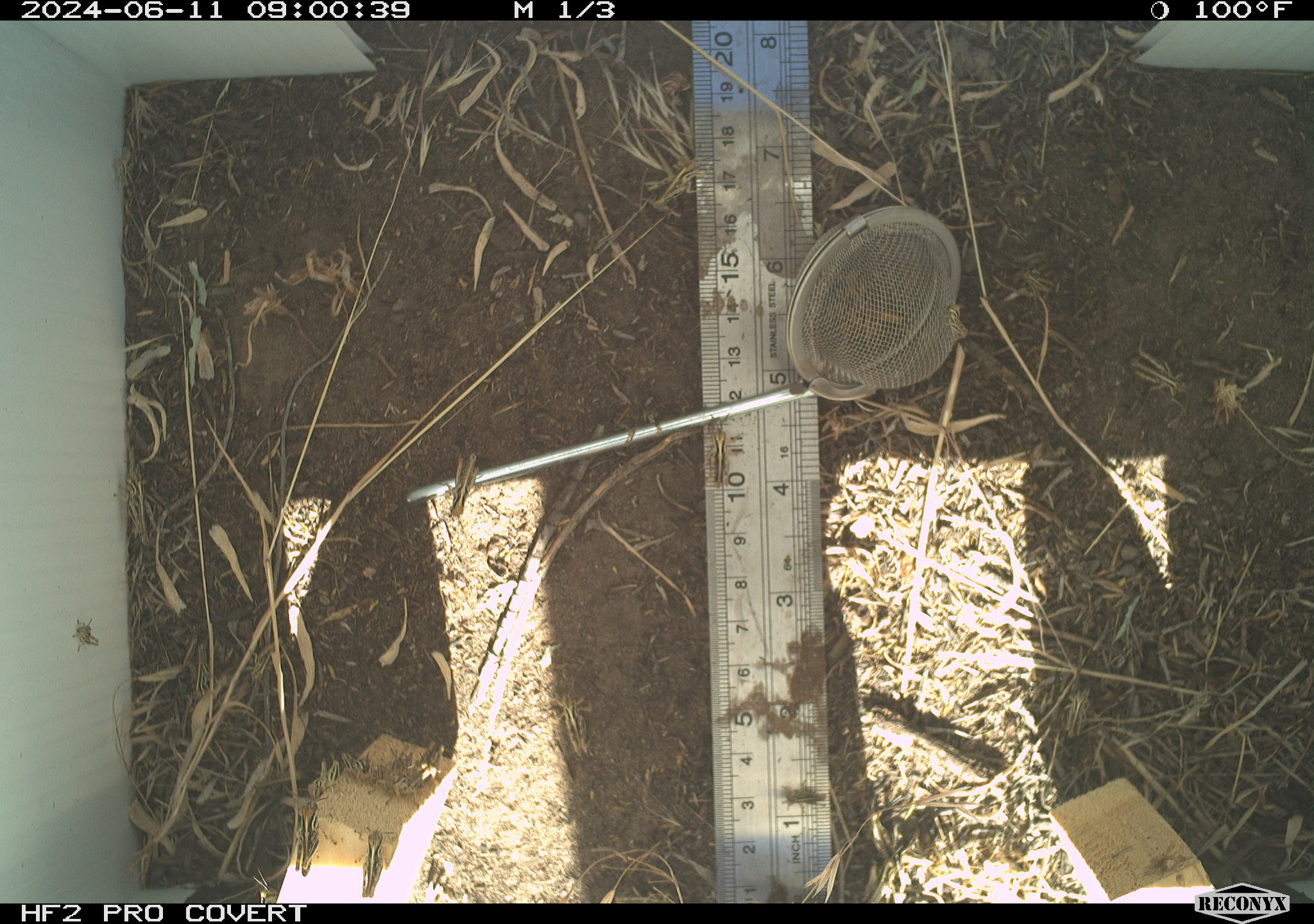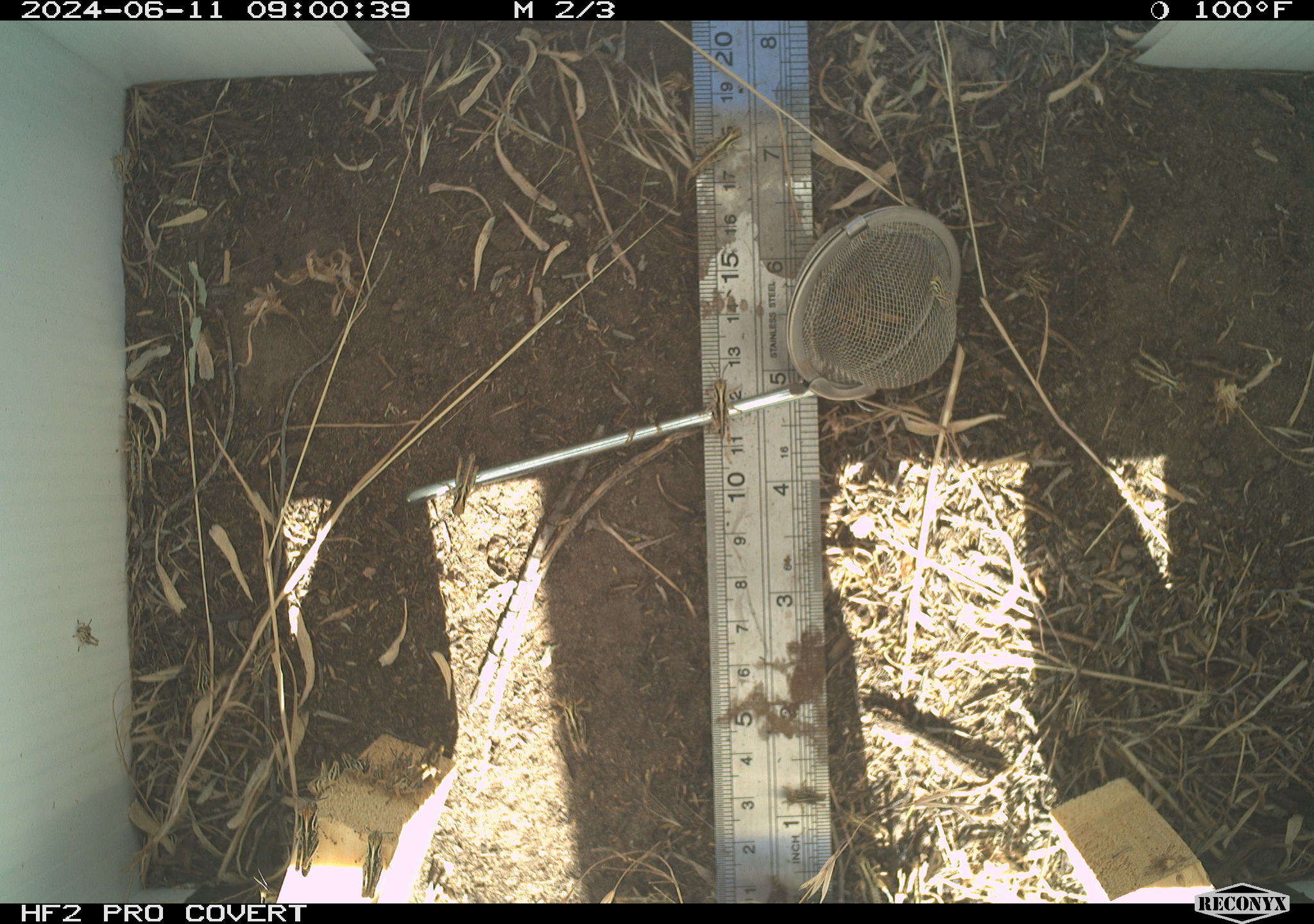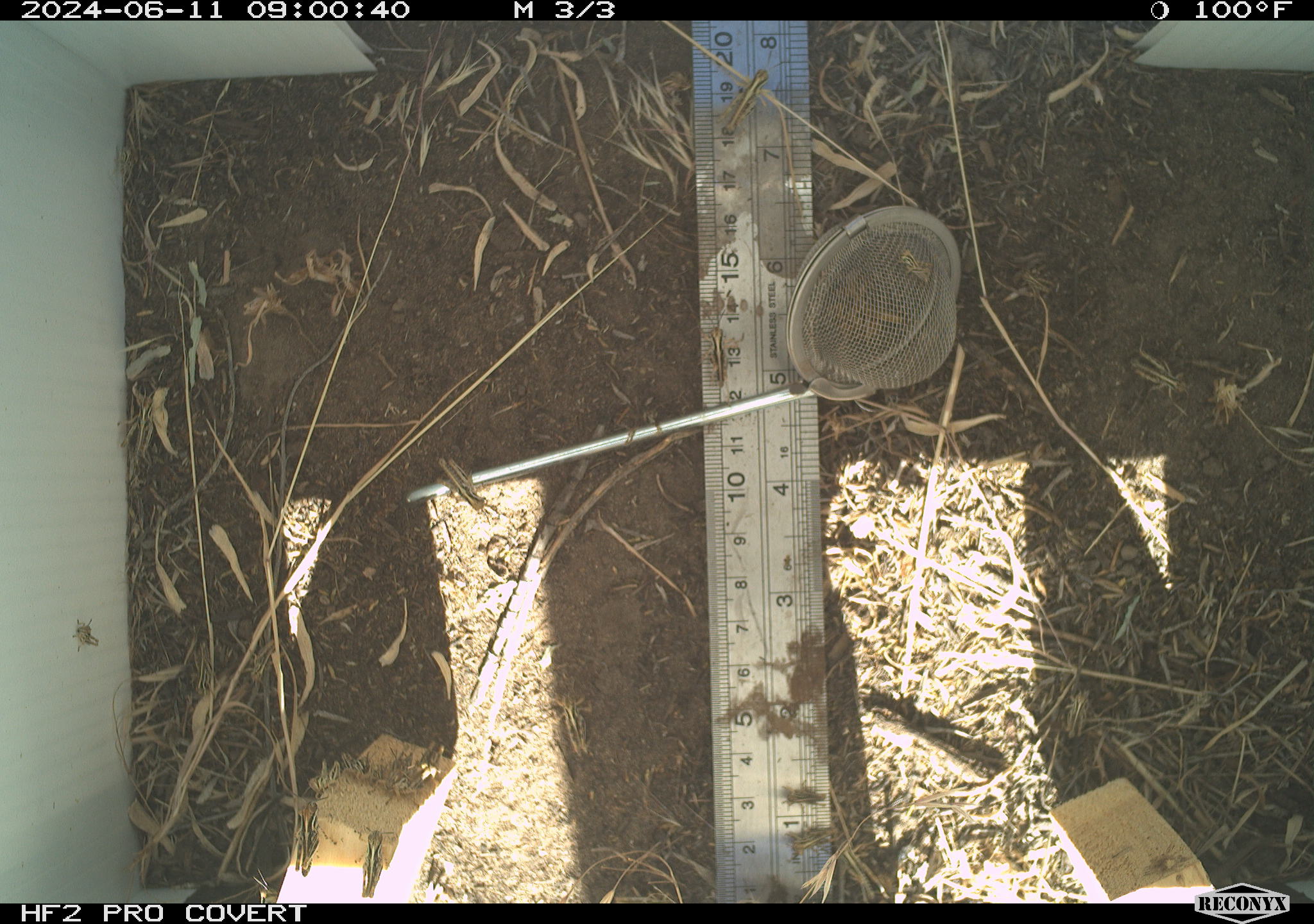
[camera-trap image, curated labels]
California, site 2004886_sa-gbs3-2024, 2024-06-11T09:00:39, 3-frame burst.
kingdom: Animalia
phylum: Arthropoda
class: Insecta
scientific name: Insecta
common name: insect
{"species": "insect (Insecta)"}